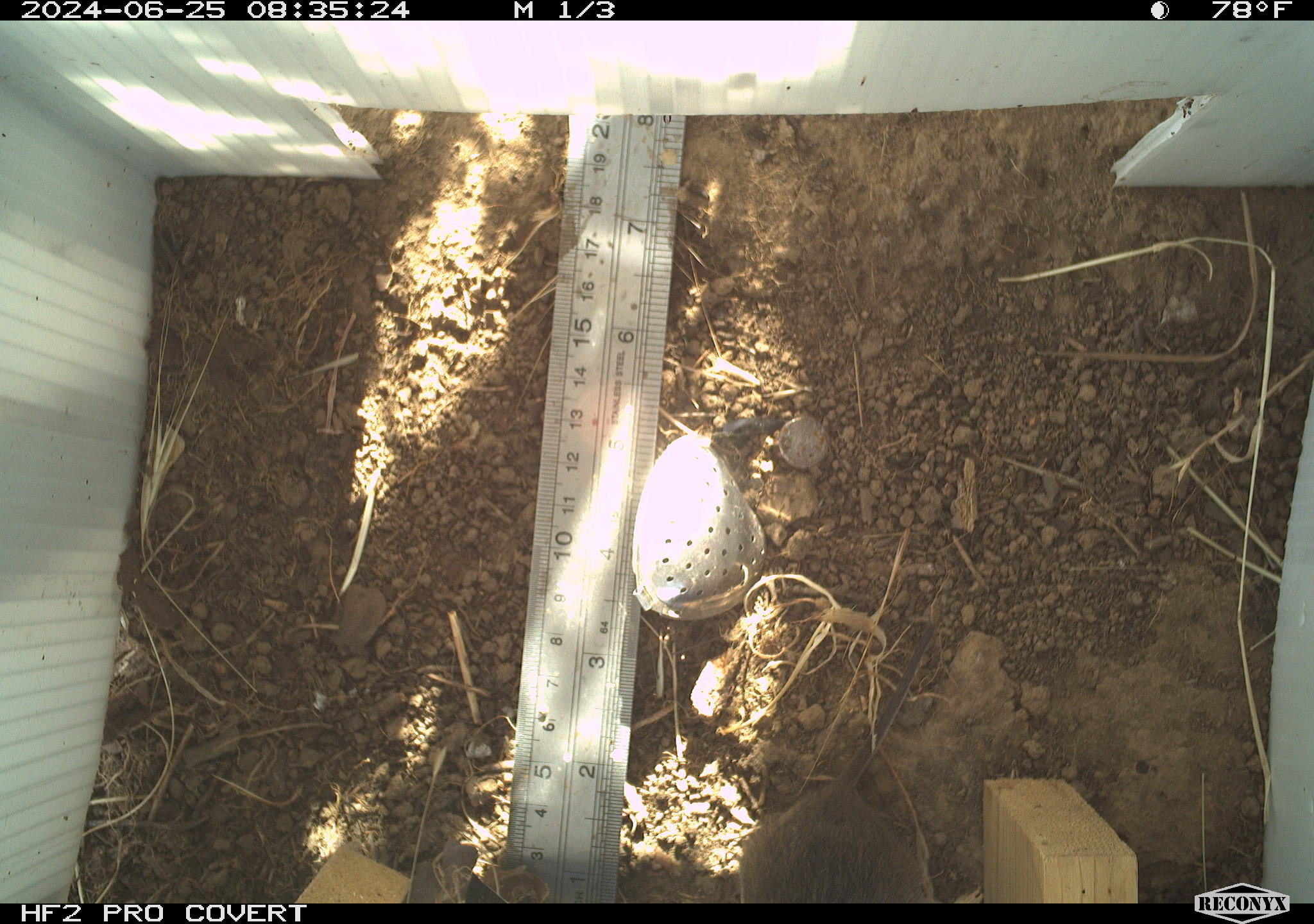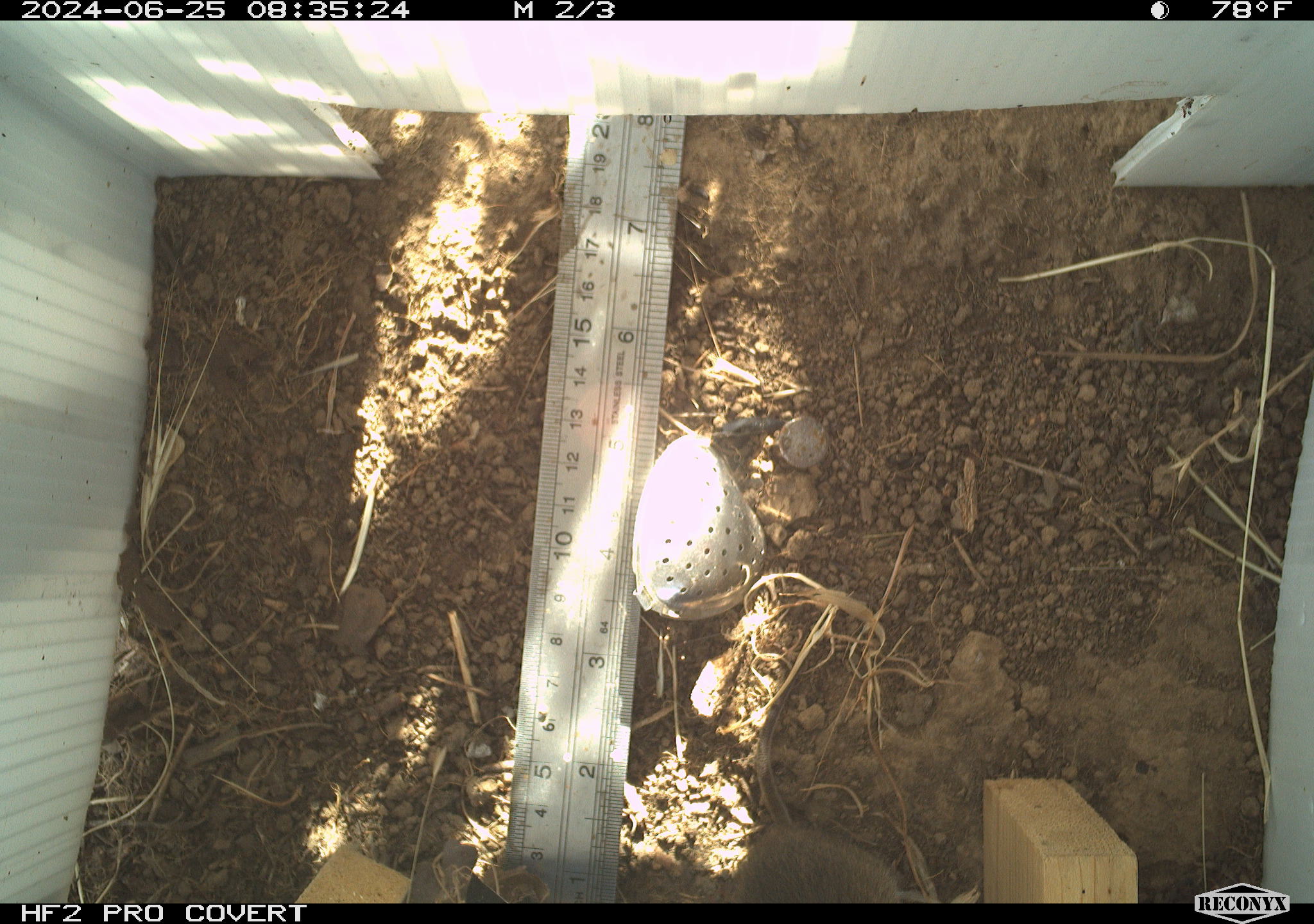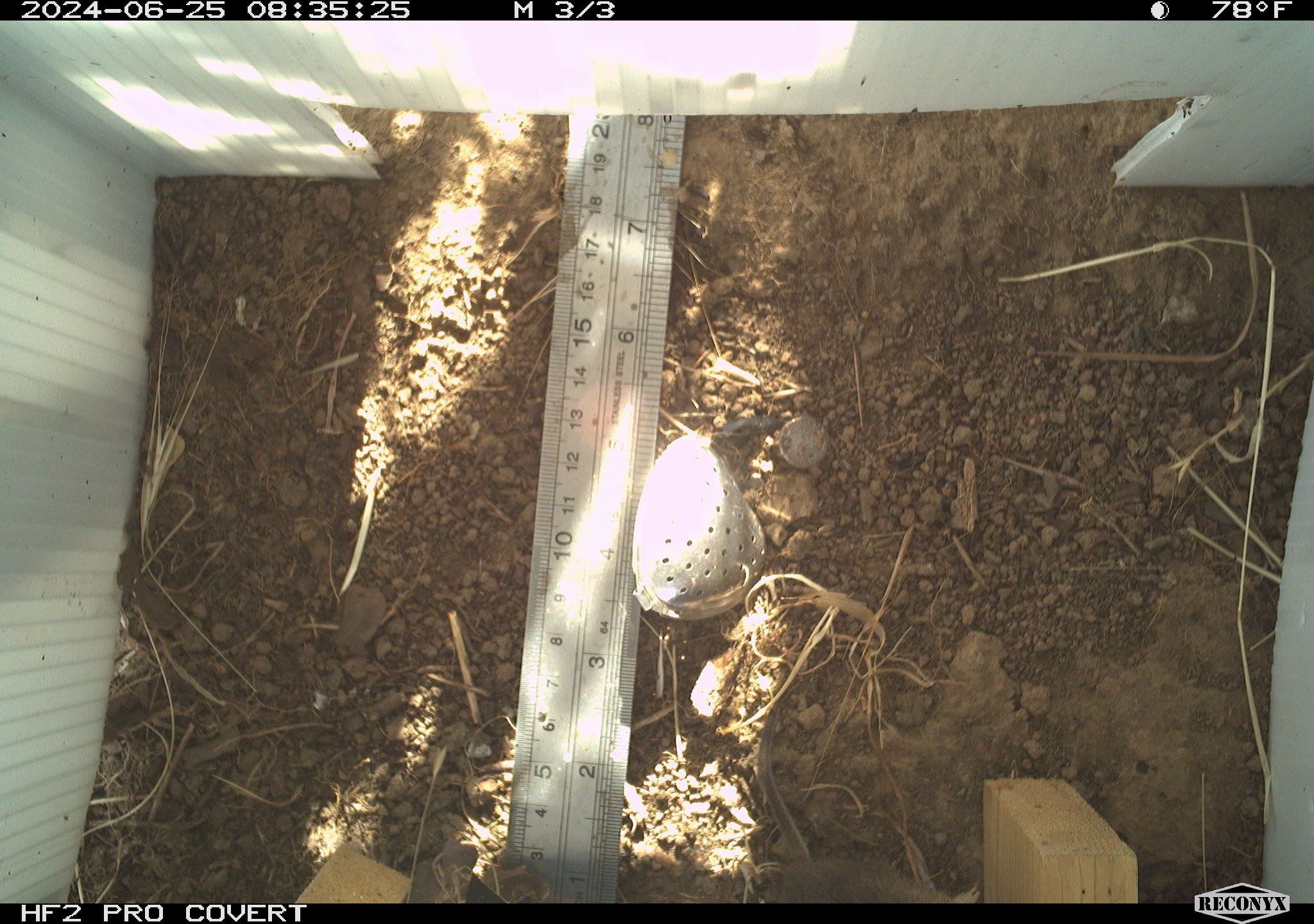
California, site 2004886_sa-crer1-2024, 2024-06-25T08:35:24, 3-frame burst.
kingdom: Animalia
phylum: Chordata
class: Mammalia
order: Rodentia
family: Cricetidae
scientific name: Arvicolinae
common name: voles, lemmings, and muskrats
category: arvicolinae subfamily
Arvicolinae subfamily (voles, lemmings, and muskrats) (Arvicolinae).